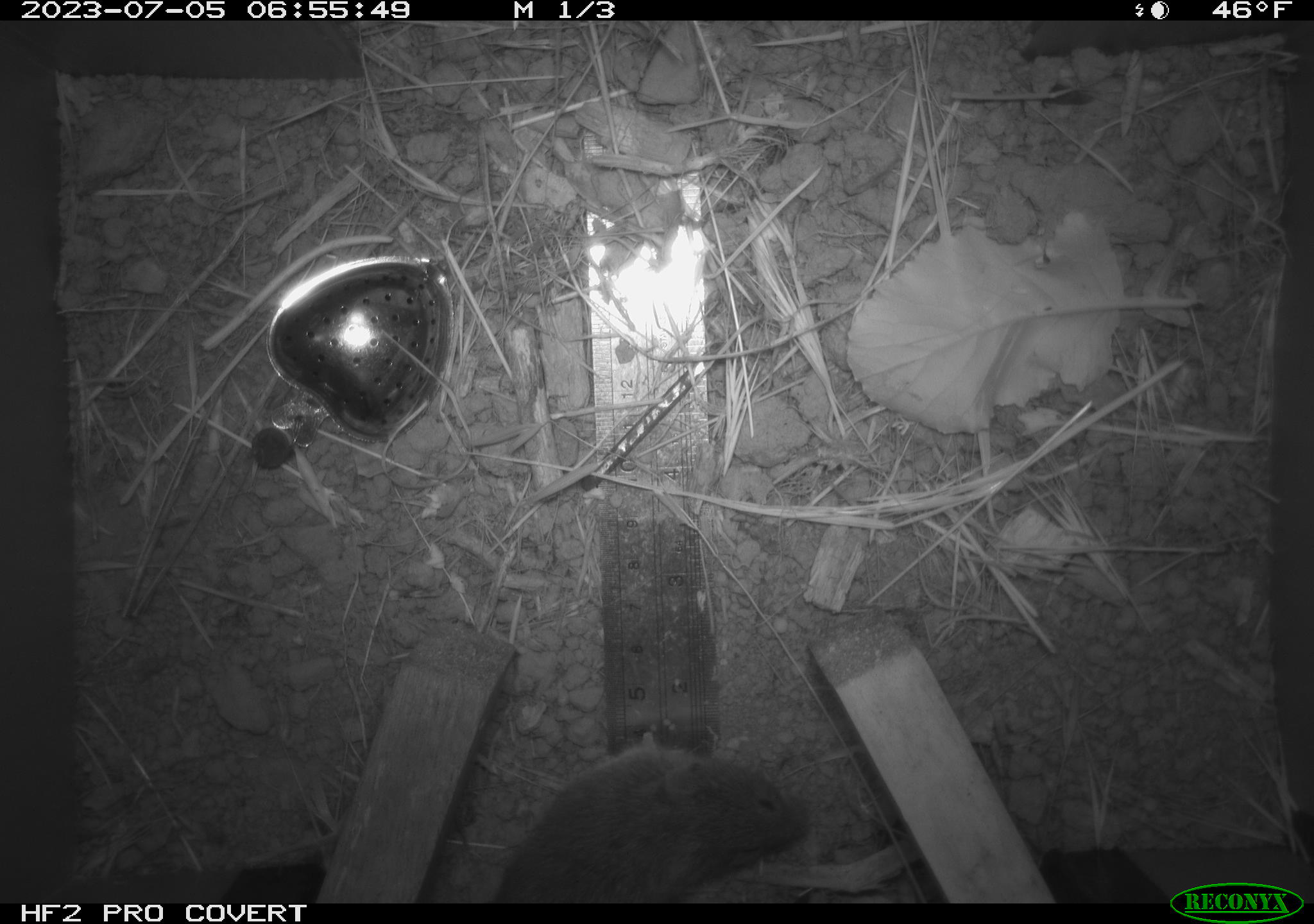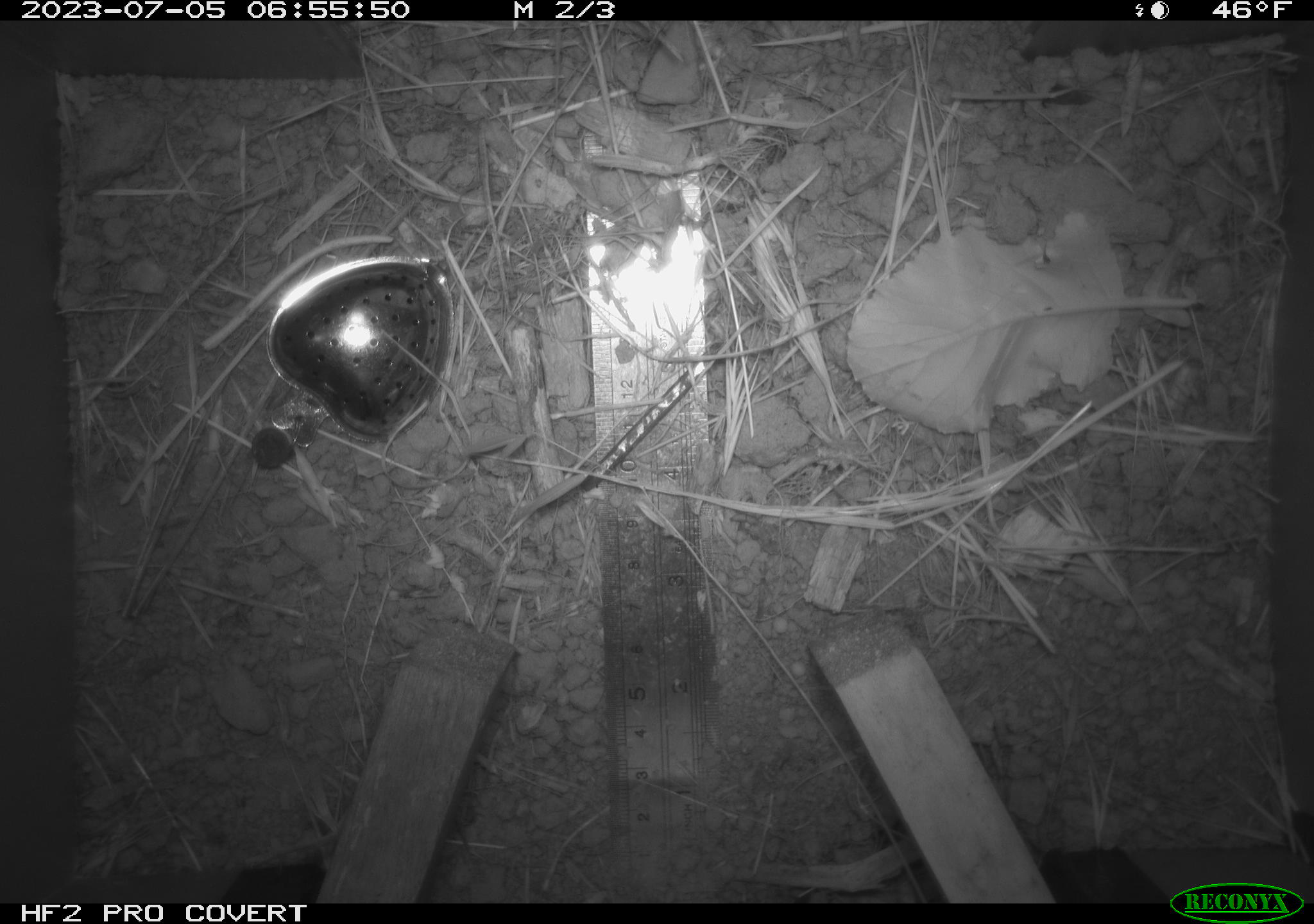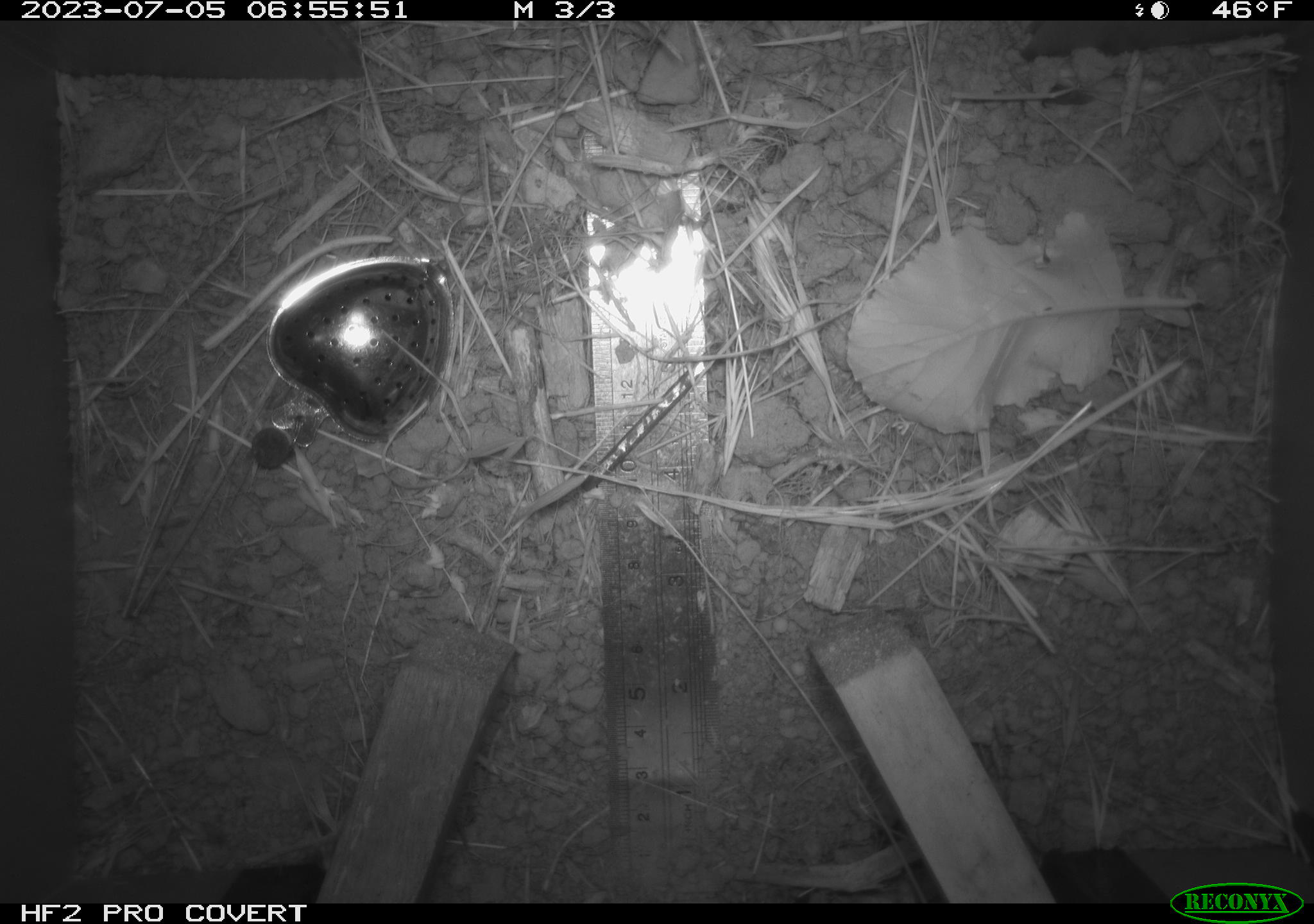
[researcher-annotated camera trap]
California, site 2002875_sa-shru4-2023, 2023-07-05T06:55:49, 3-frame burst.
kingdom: Animalia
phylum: Chordata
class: Mammalia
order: Rodentia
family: Cricetidae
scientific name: Arvicolinae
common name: voles, lemmings, and muskrats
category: arvicolinae subfamily